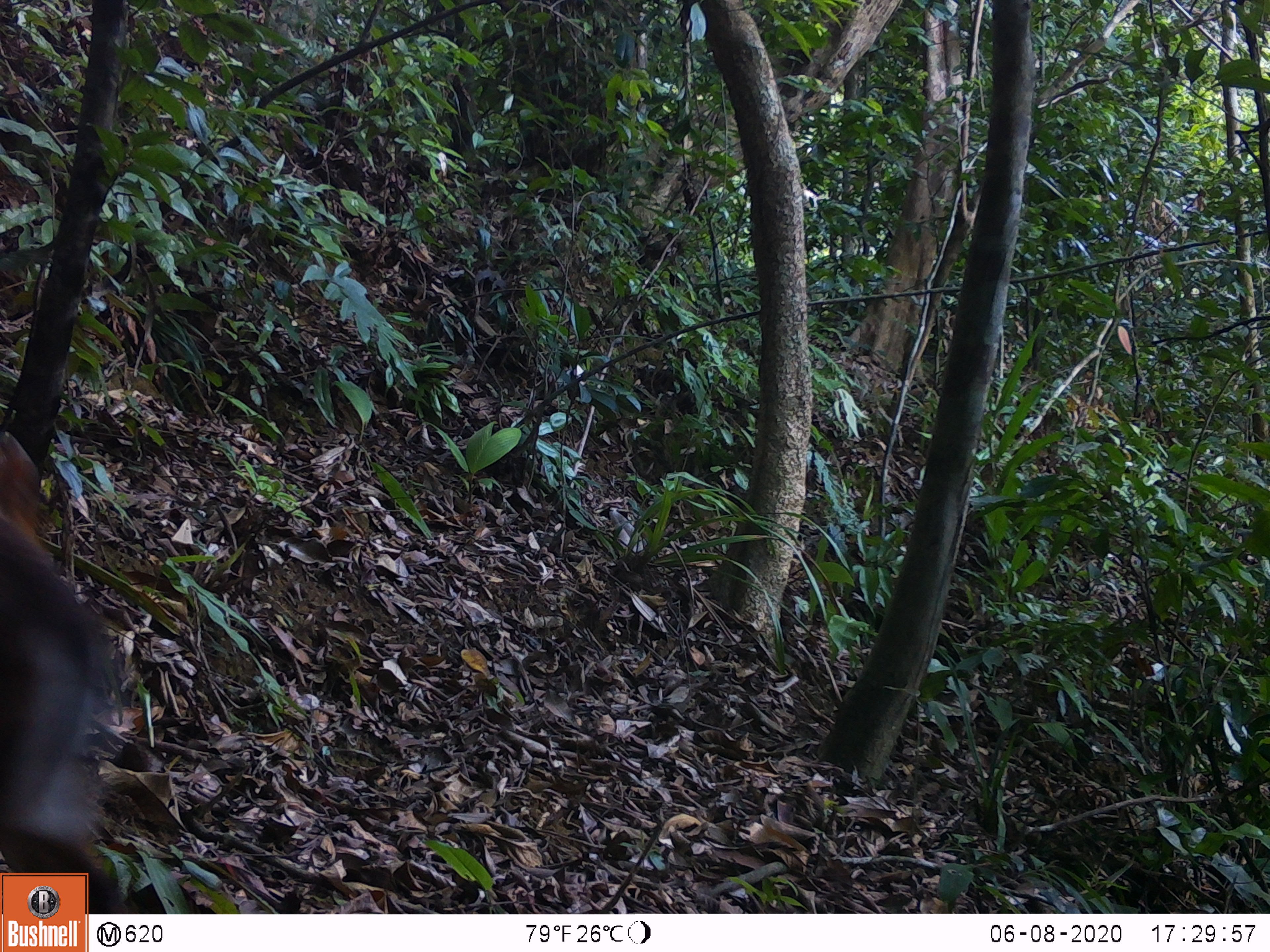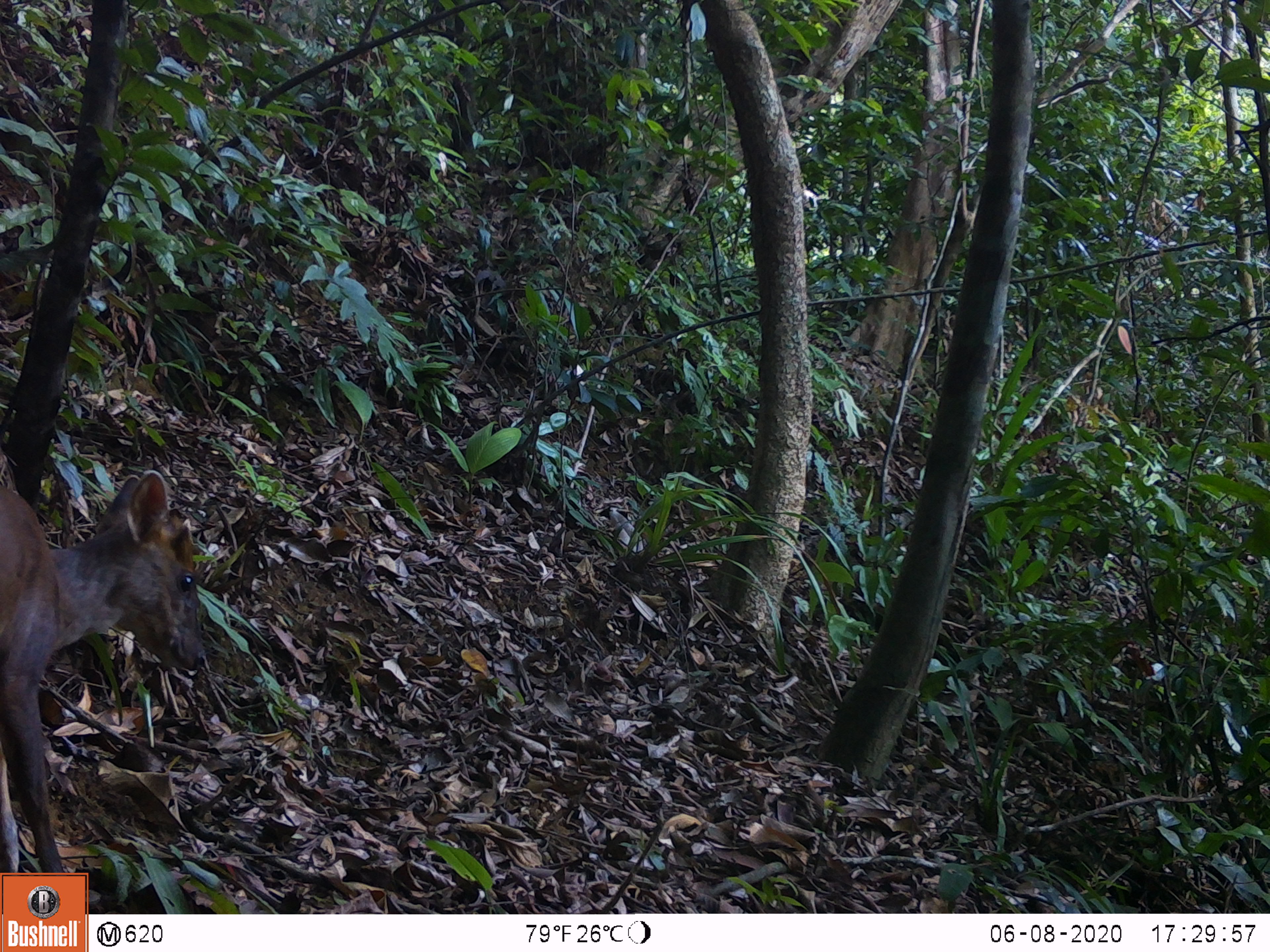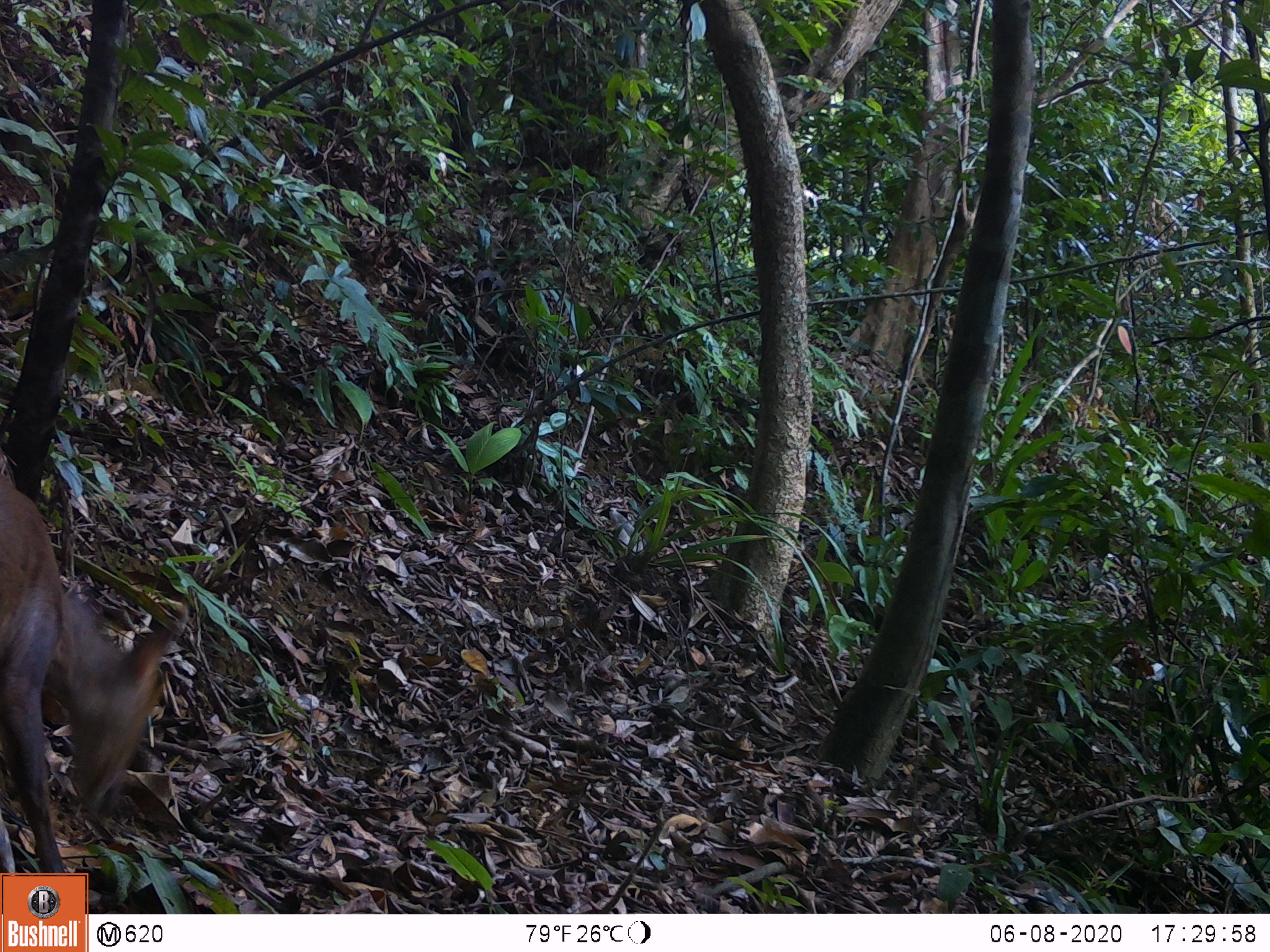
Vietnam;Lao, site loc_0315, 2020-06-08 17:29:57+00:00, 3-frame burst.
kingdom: Animalia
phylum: Chordata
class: Mammalia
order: Artiodactyla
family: Cervidae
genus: Muntiacus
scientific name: Muntiacus rooseveltorum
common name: roosevelt's muntjac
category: roosevelts muntjac group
Roosevelts muntjac group (roosevelt's muntjac) (Muntiacus rooseveltorum). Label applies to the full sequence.